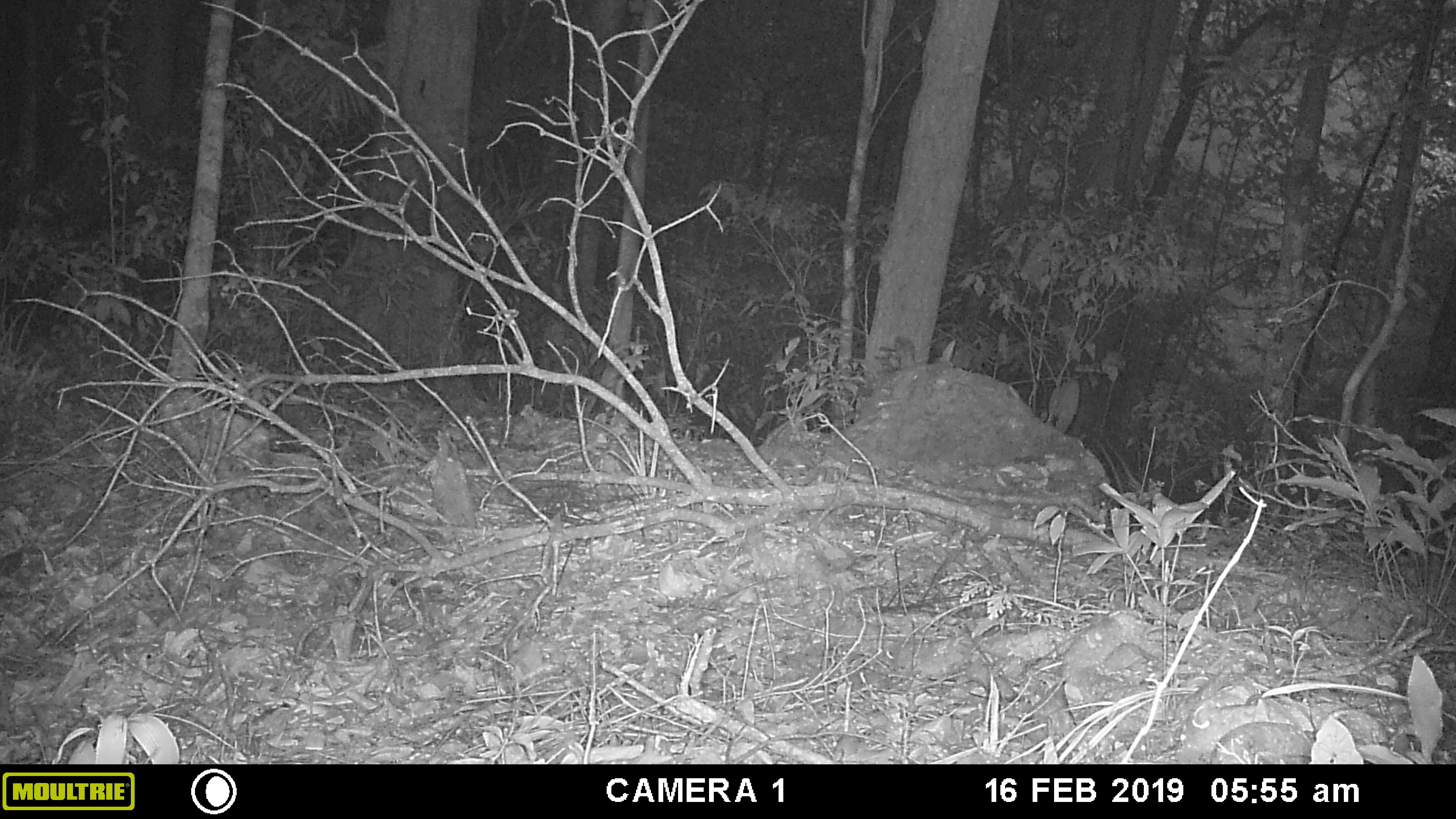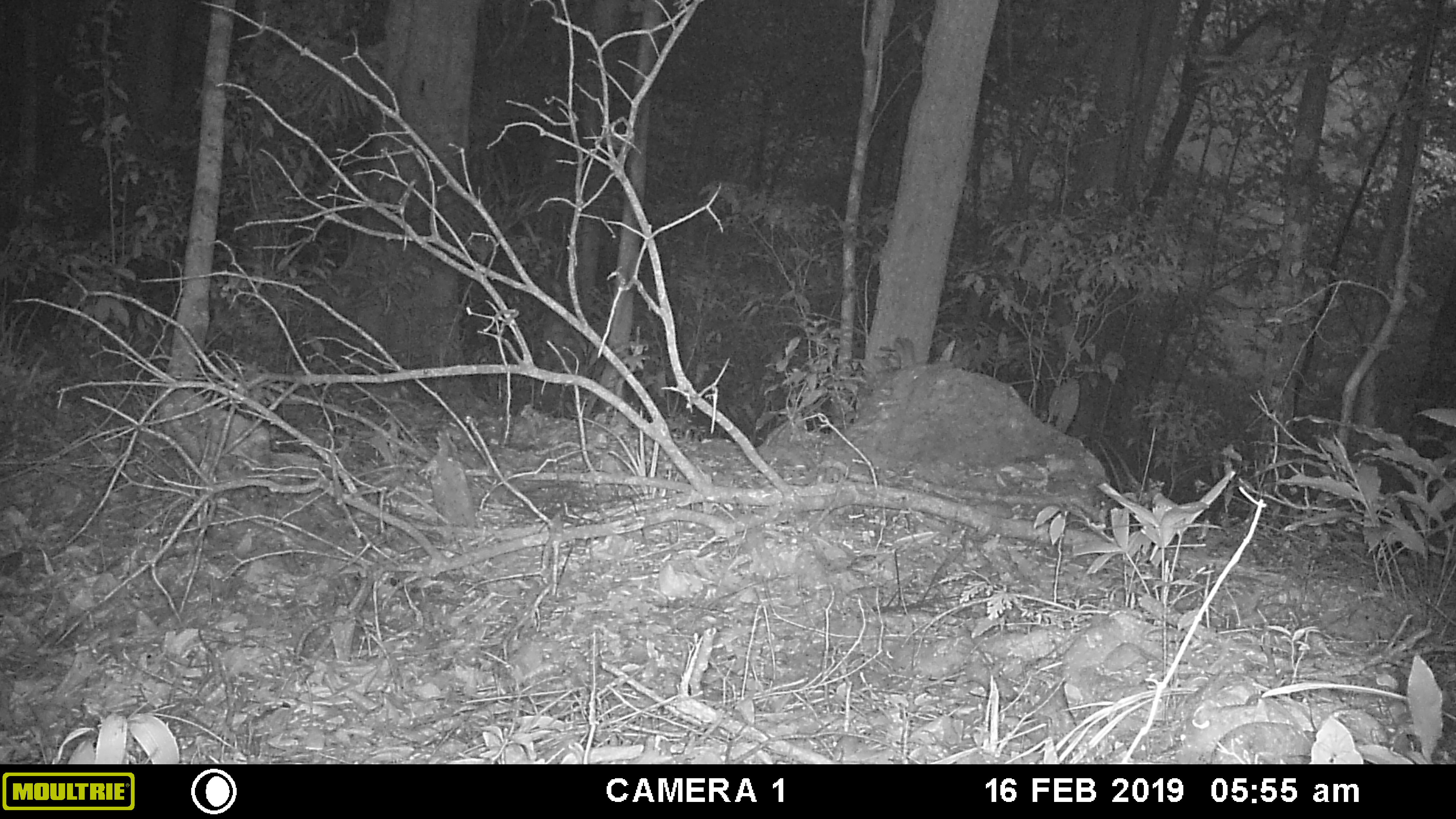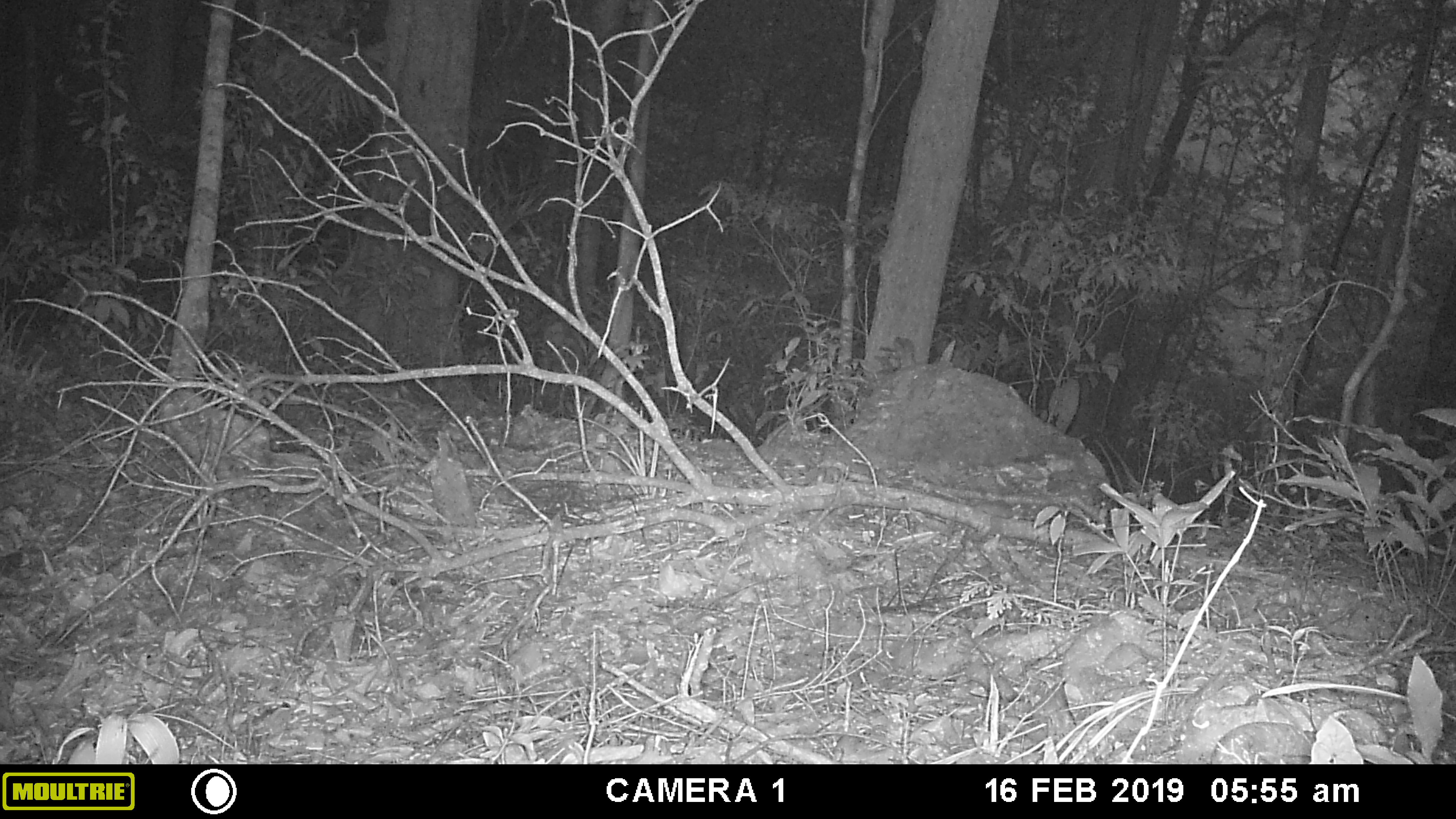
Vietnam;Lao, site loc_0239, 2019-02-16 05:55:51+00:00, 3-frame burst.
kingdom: Animalia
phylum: Chordata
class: Mammalia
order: Artiodactyla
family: Cervidae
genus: Muntiacus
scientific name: Muntiacus vuquangensis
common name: large-antlered muntjac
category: large antlered muntjac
Large antlered muntjac (large-antlered muntjac) (Muntiacus vuquangensis). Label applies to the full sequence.